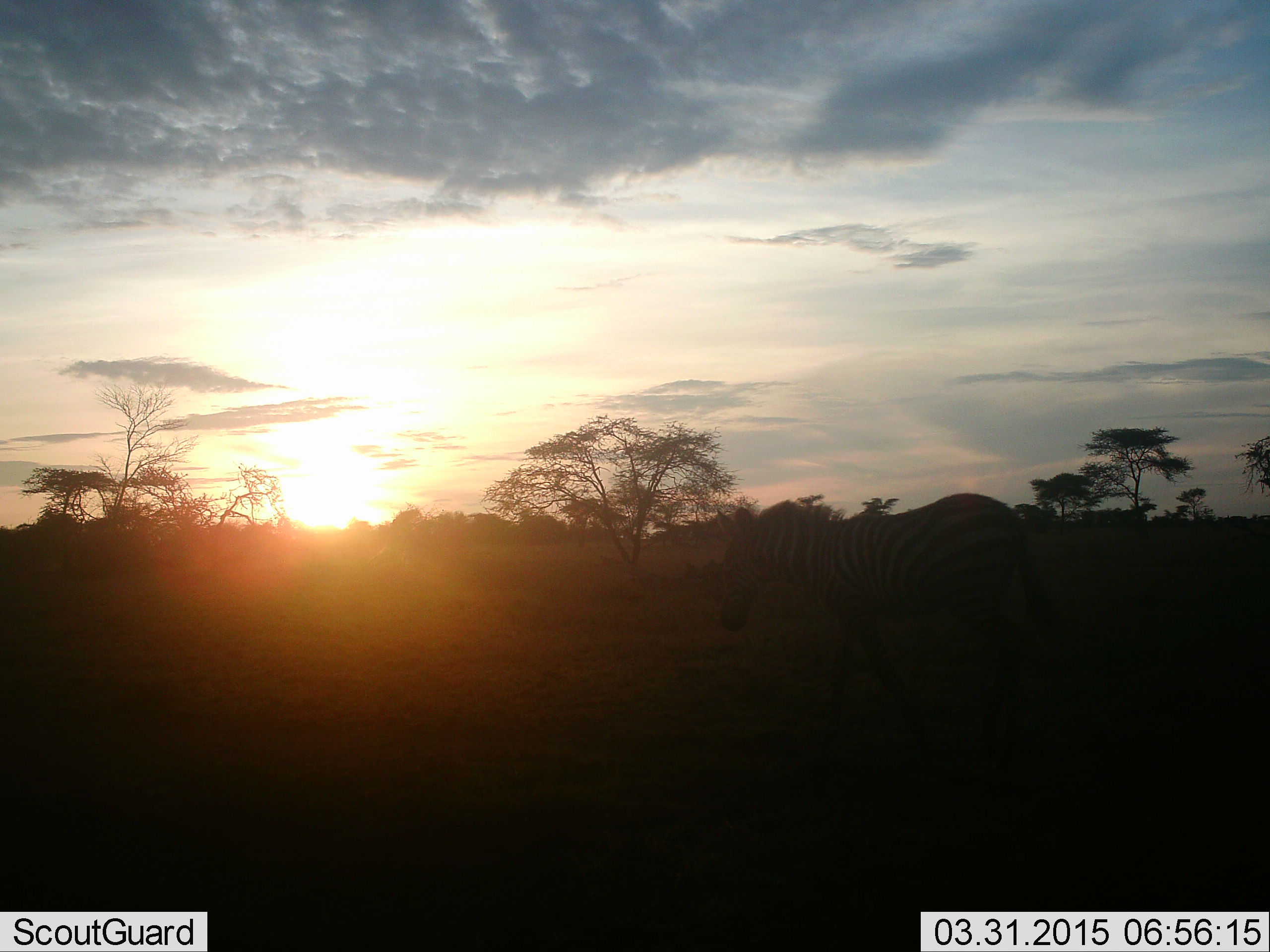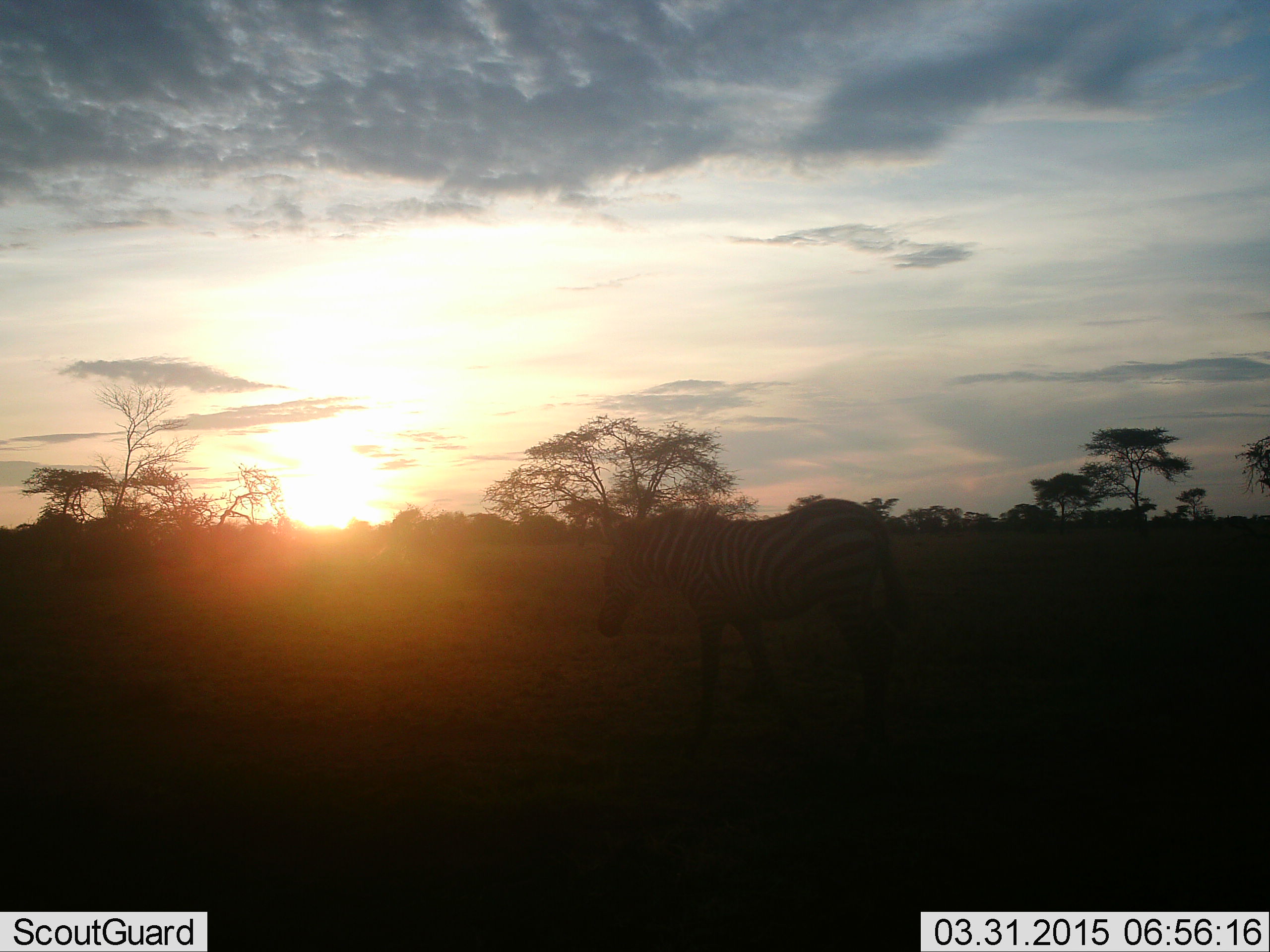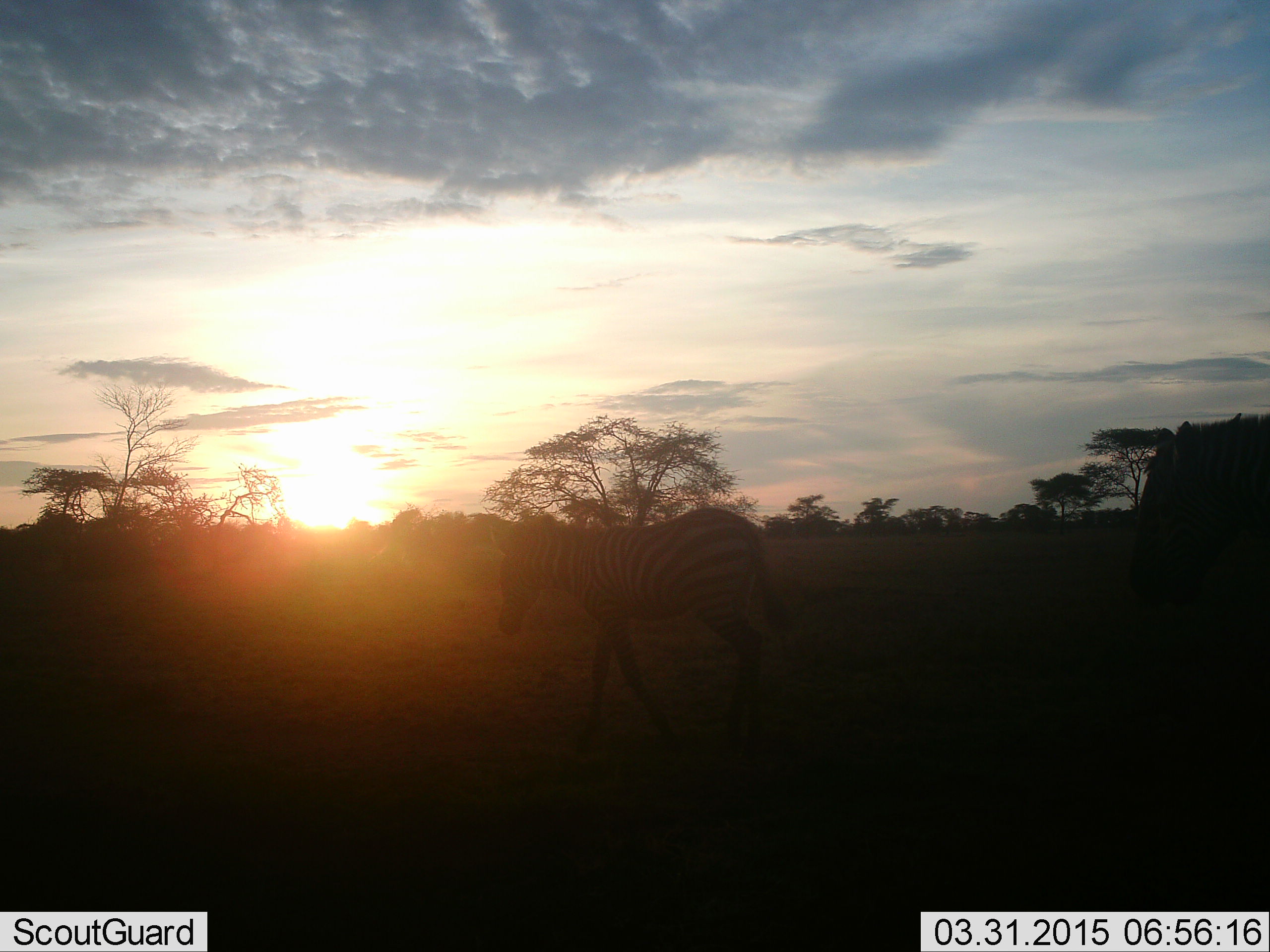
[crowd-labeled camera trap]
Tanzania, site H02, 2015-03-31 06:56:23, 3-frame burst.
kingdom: Animalia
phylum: Chordata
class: Mammalia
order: Perissodactyla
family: Equidae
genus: Equus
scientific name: Equus quagga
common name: plains zebra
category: zebra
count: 2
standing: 30%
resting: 0%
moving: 70%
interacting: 0%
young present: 0%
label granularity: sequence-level